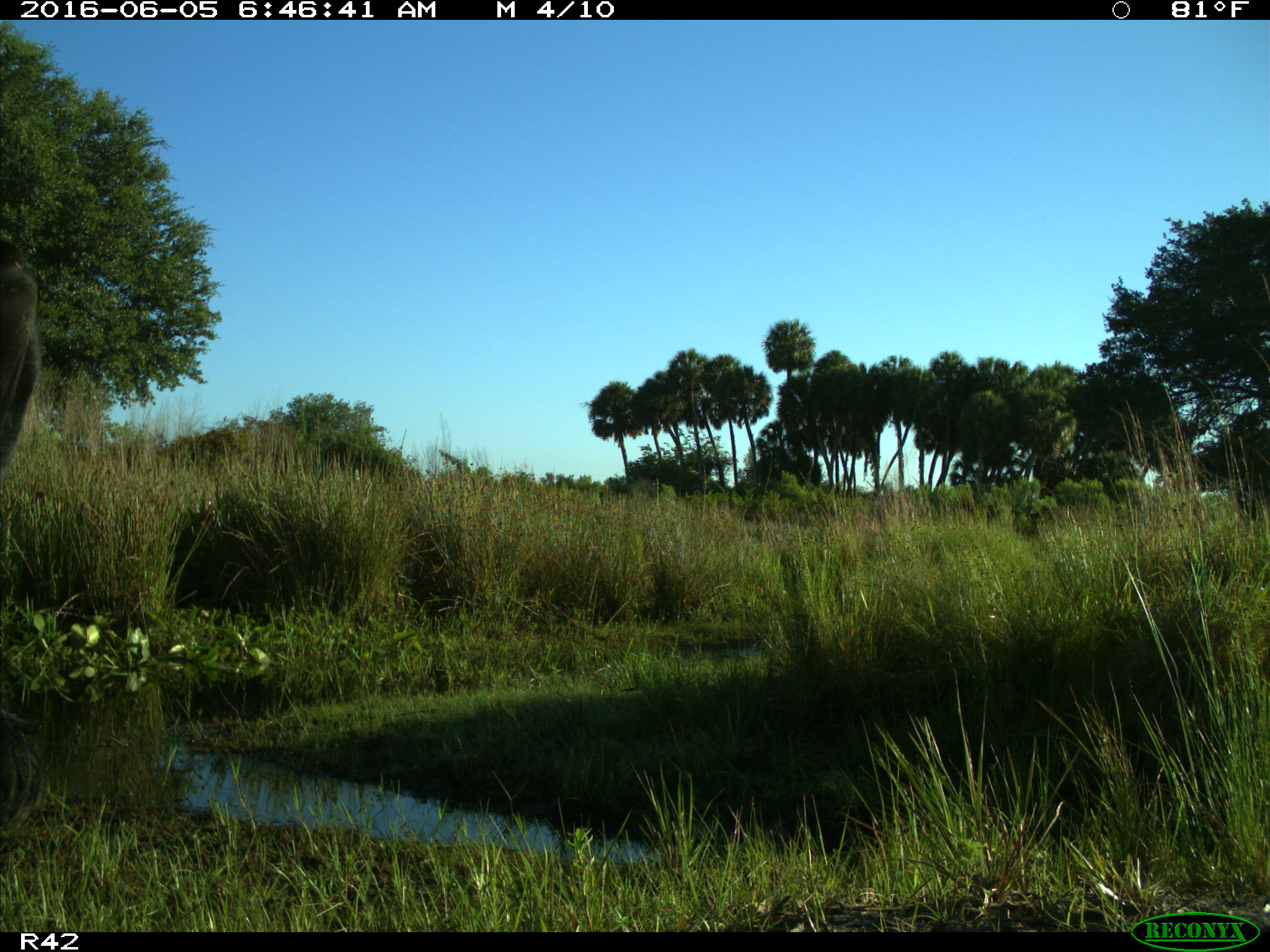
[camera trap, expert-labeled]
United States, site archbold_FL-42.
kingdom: Animalia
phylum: Chordata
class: Mammalia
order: Artiodactyla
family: Bovidae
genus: Bos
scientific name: Bos taurus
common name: domestic cow